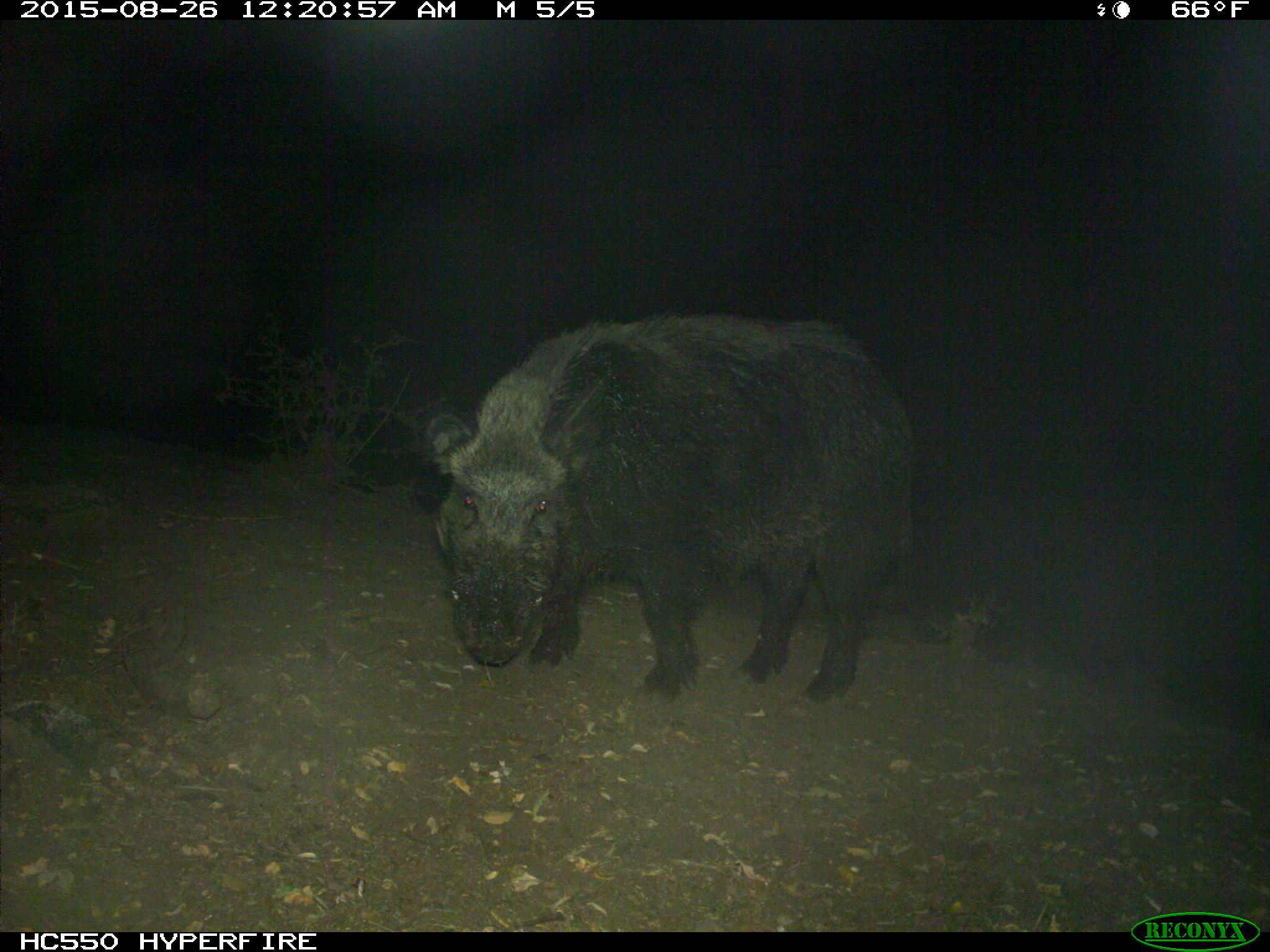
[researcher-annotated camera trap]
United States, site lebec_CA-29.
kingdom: Animalia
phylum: Chordata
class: Mammalia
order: Artiodactyla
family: Suidae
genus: Sus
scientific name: Sus scrofa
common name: wild boar